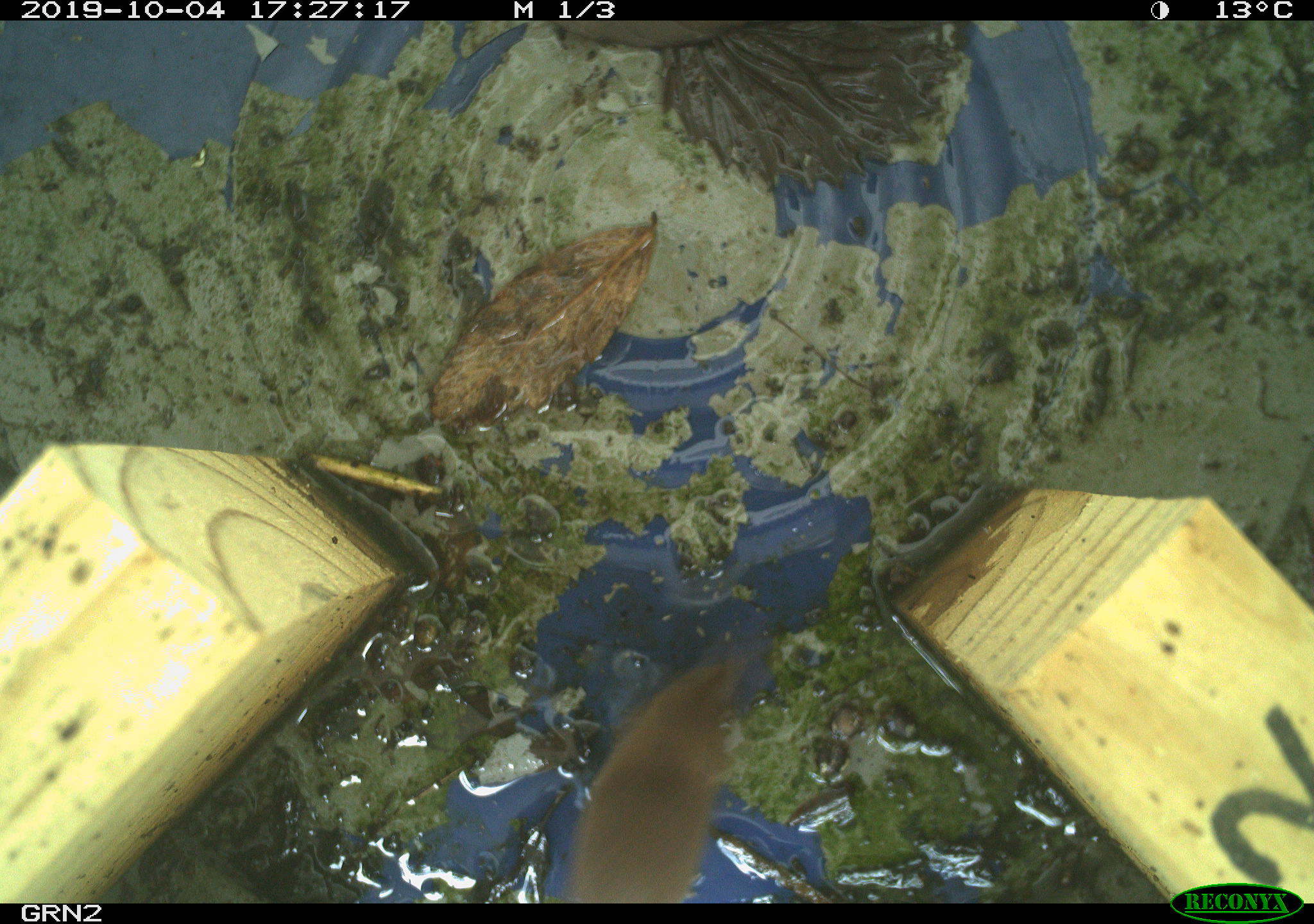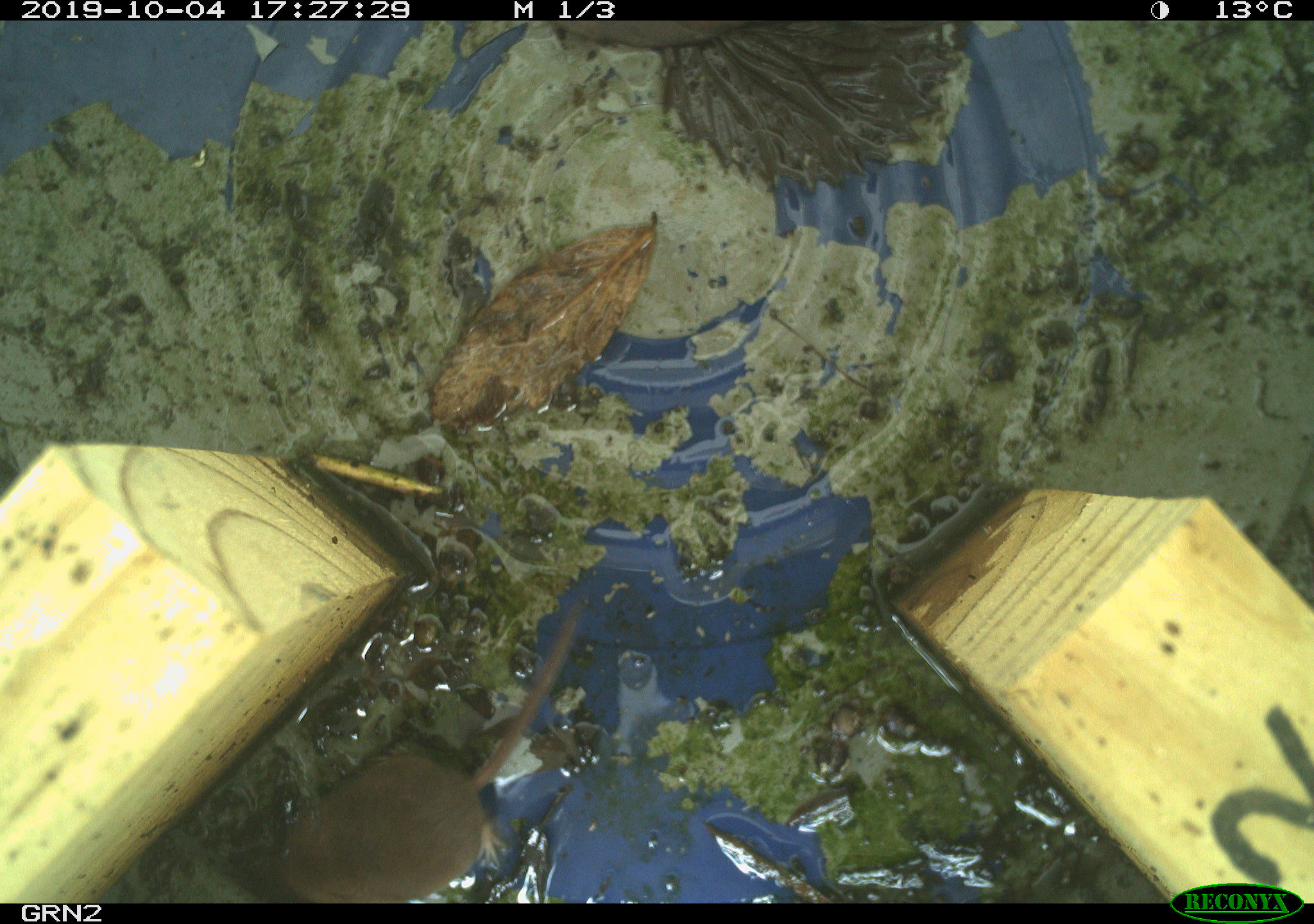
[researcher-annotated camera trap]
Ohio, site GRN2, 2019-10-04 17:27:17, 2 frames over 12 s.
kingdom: Animalia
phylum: Chordata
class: Mammalia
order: Eulipotyphla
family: Soricidae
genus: Sorex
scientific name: Sorex cinereus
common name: masked shrew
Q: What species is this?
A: Masked shrew (Sorex cinereus).